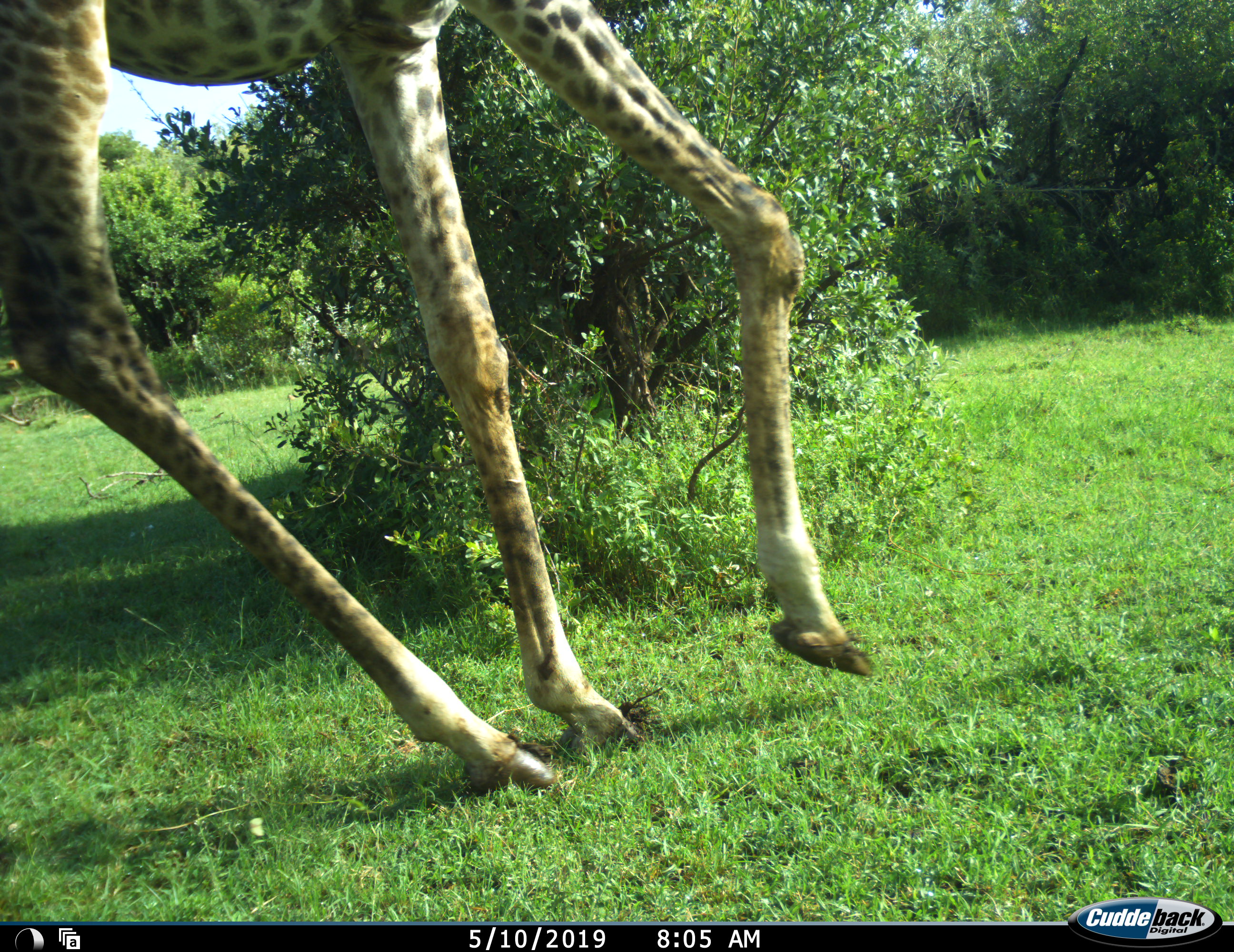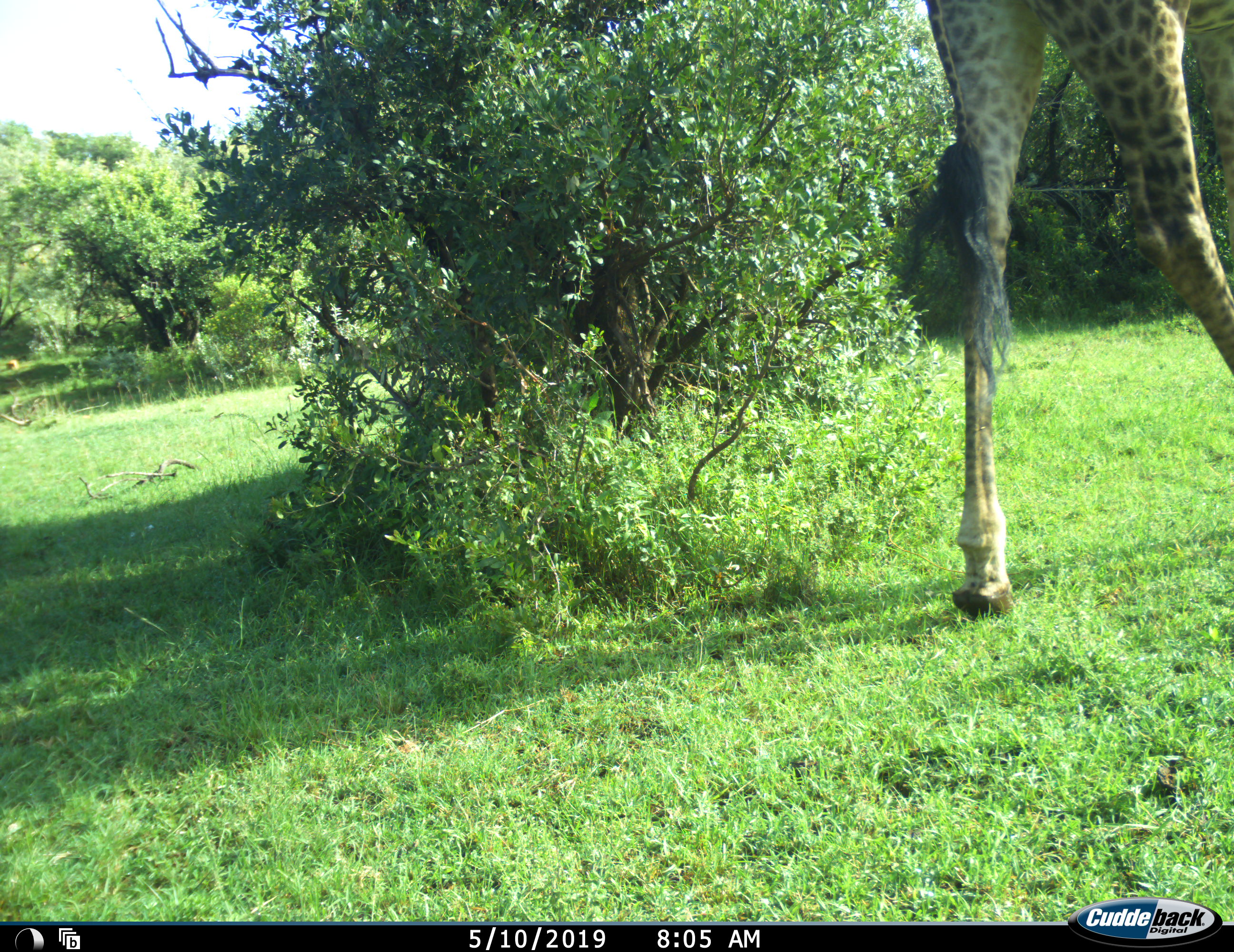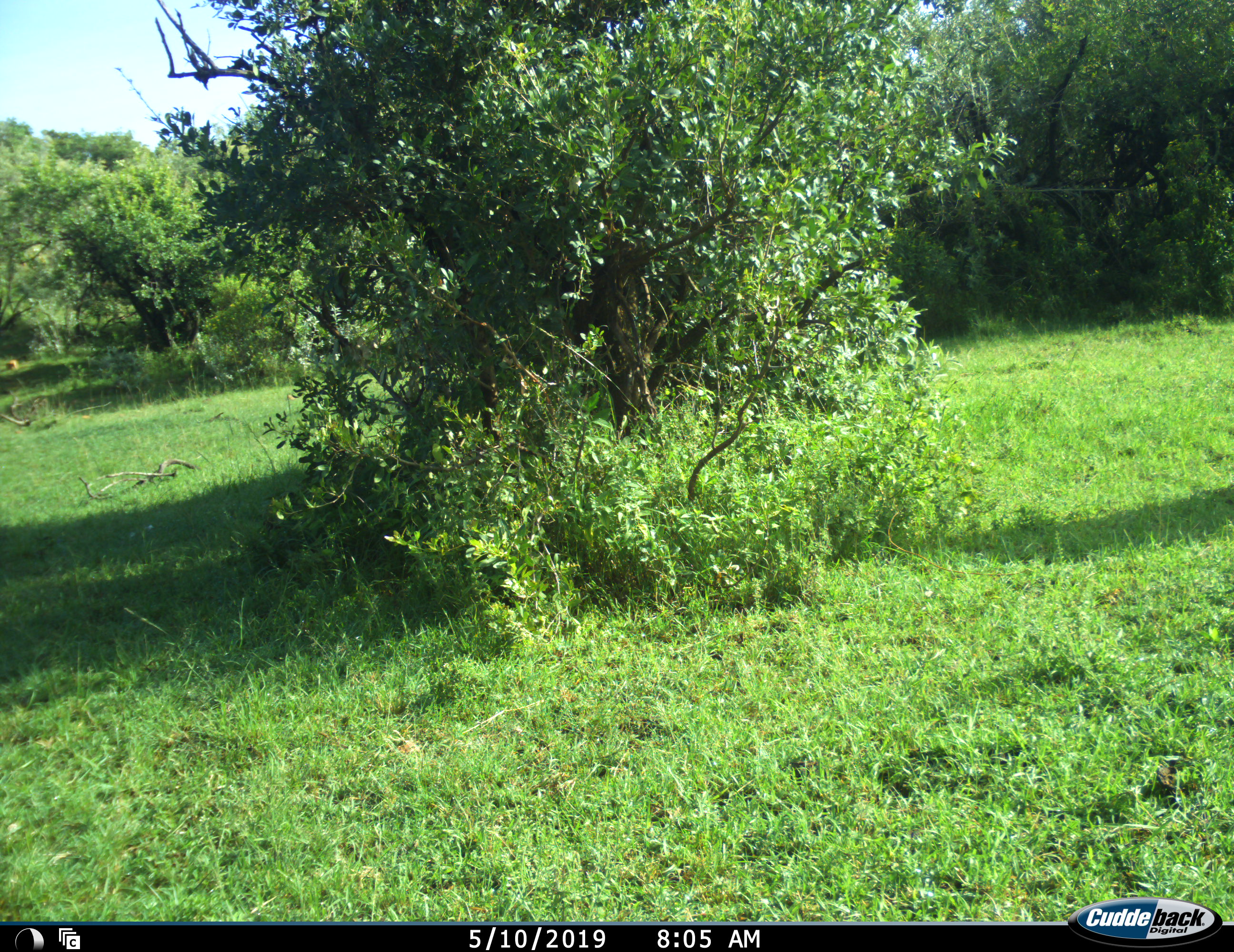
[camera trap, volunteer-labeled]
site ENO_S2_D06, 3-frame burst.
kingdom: Animalia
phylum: Chordata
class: Mammalia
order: Artiodactyla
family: Giraffidae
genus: Giraffa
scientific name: Giraffa camelopardalis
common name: giraffe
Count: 1.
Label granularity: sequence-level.